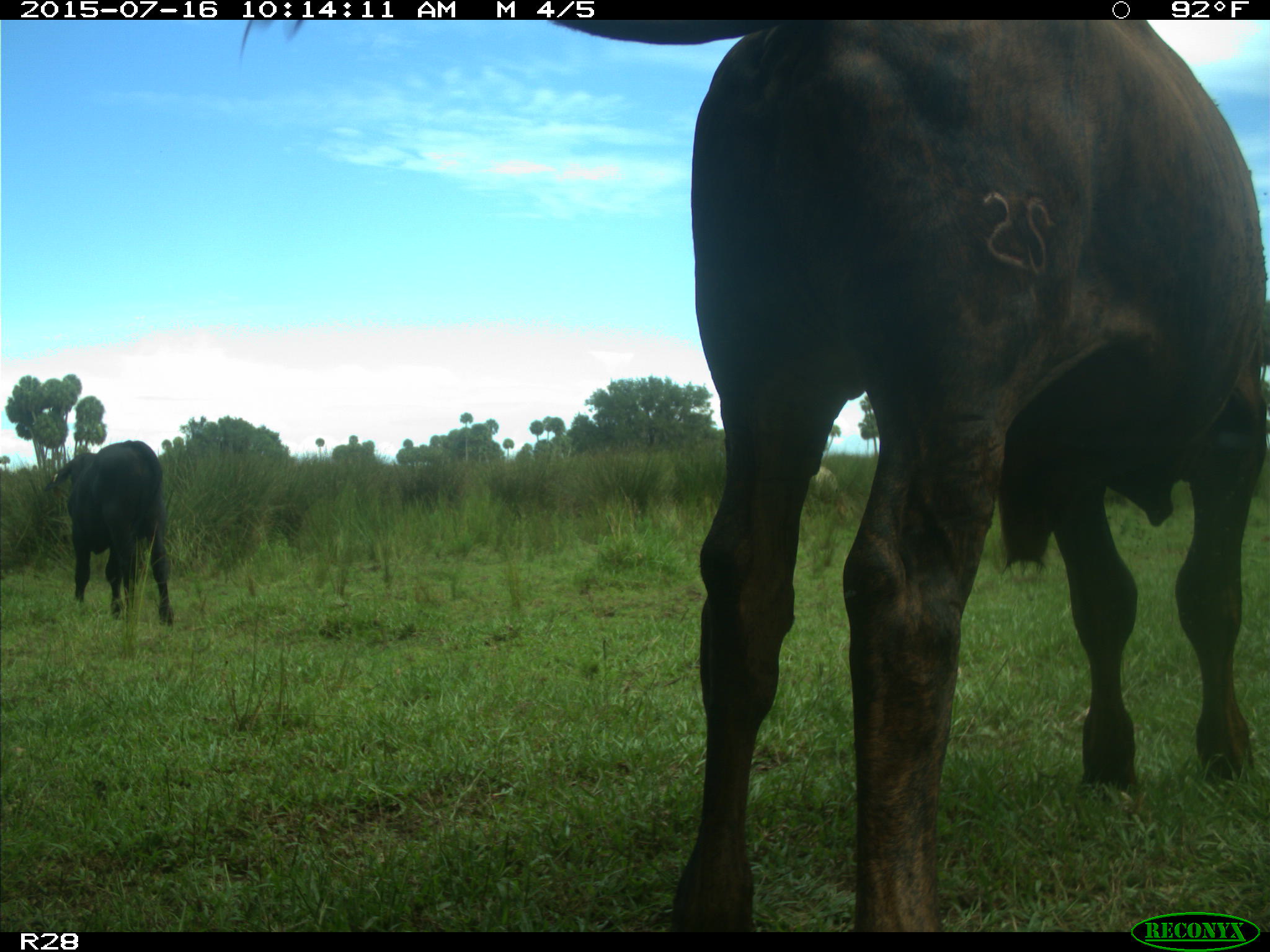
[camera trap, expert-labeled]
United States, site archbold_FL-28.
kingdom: Animalia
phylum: Chordata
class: Mammalia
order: Artiodactyla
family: Bovidae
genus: Bos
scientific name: Bos taurus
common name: domestic cow